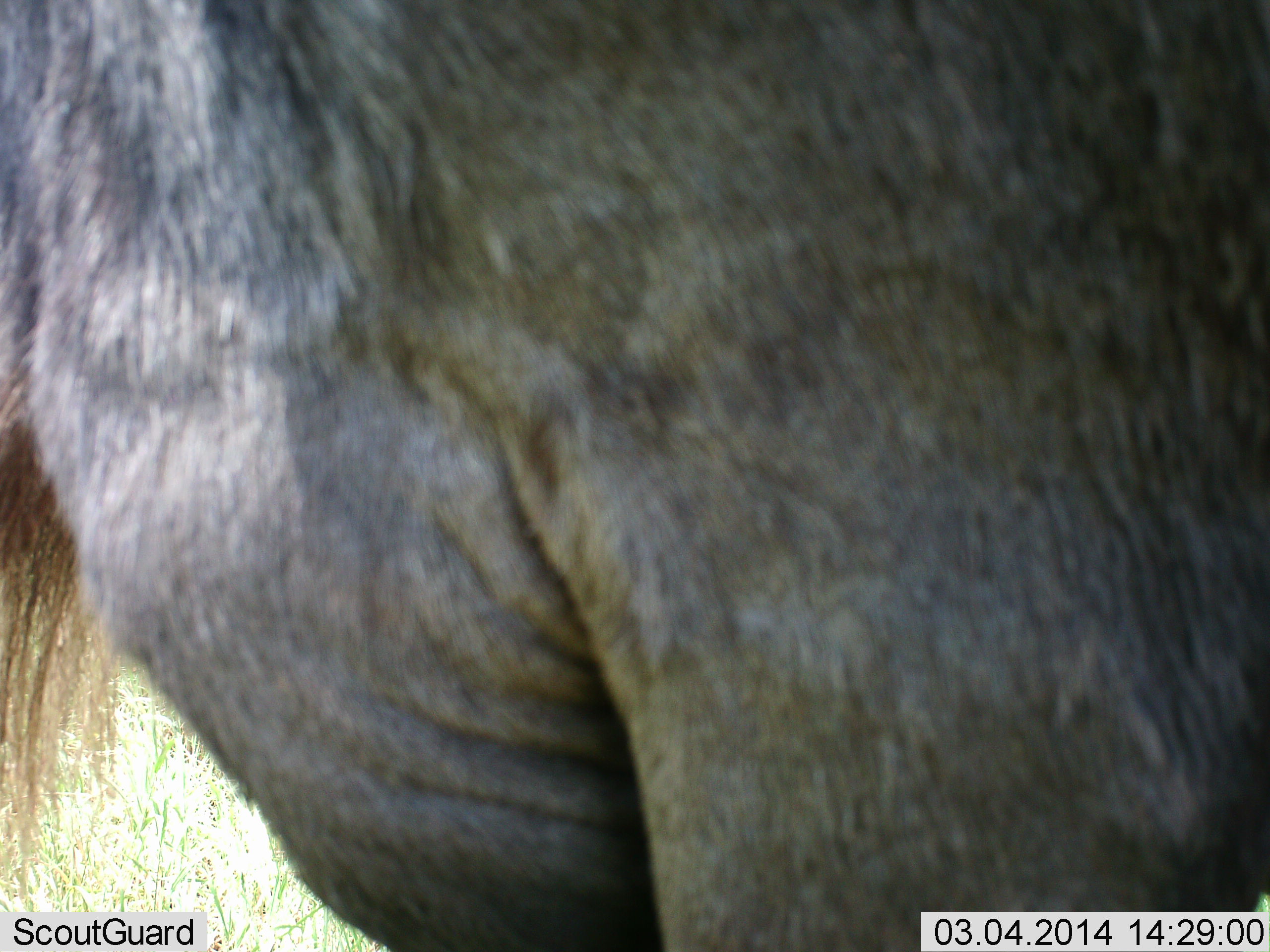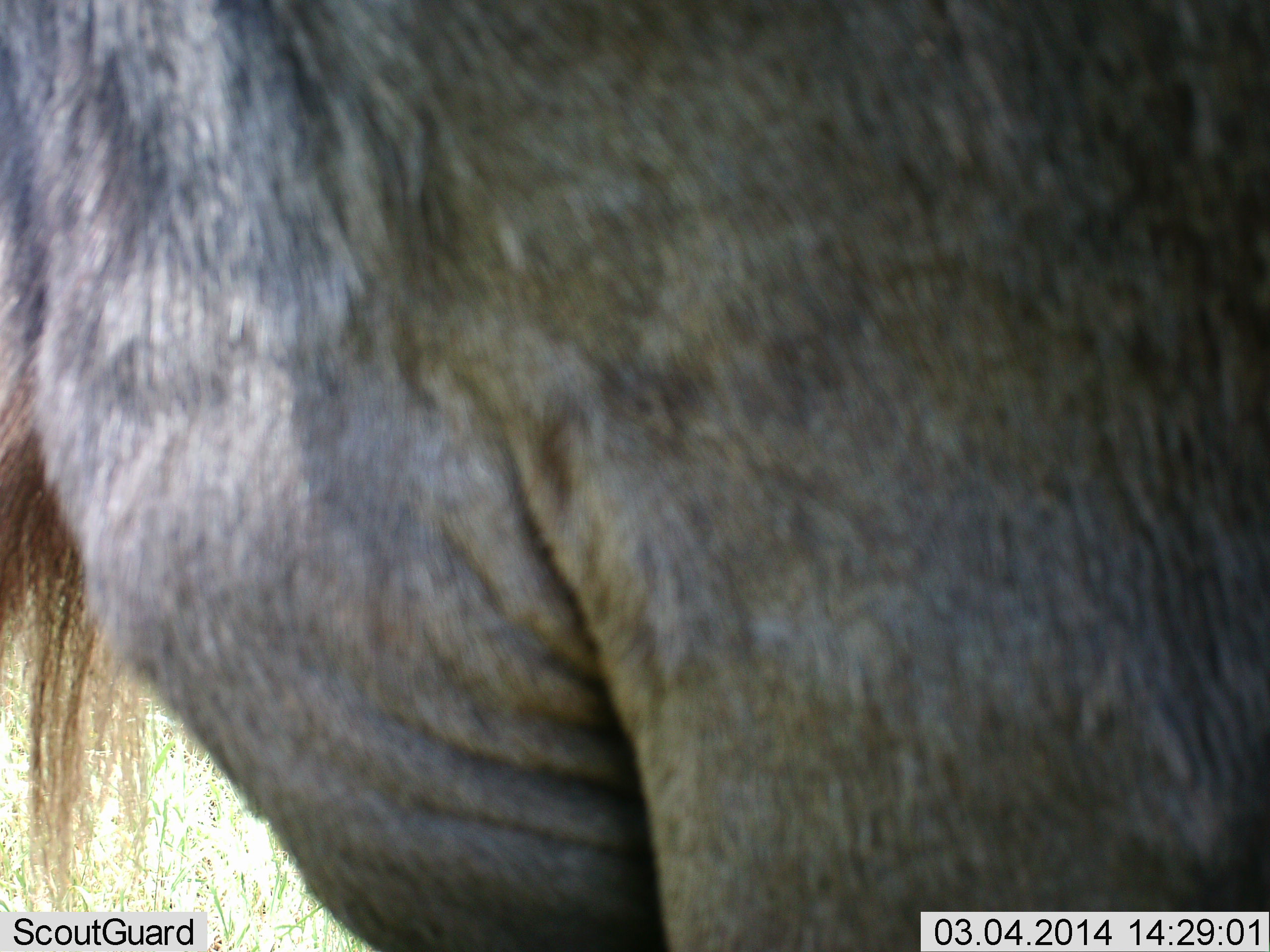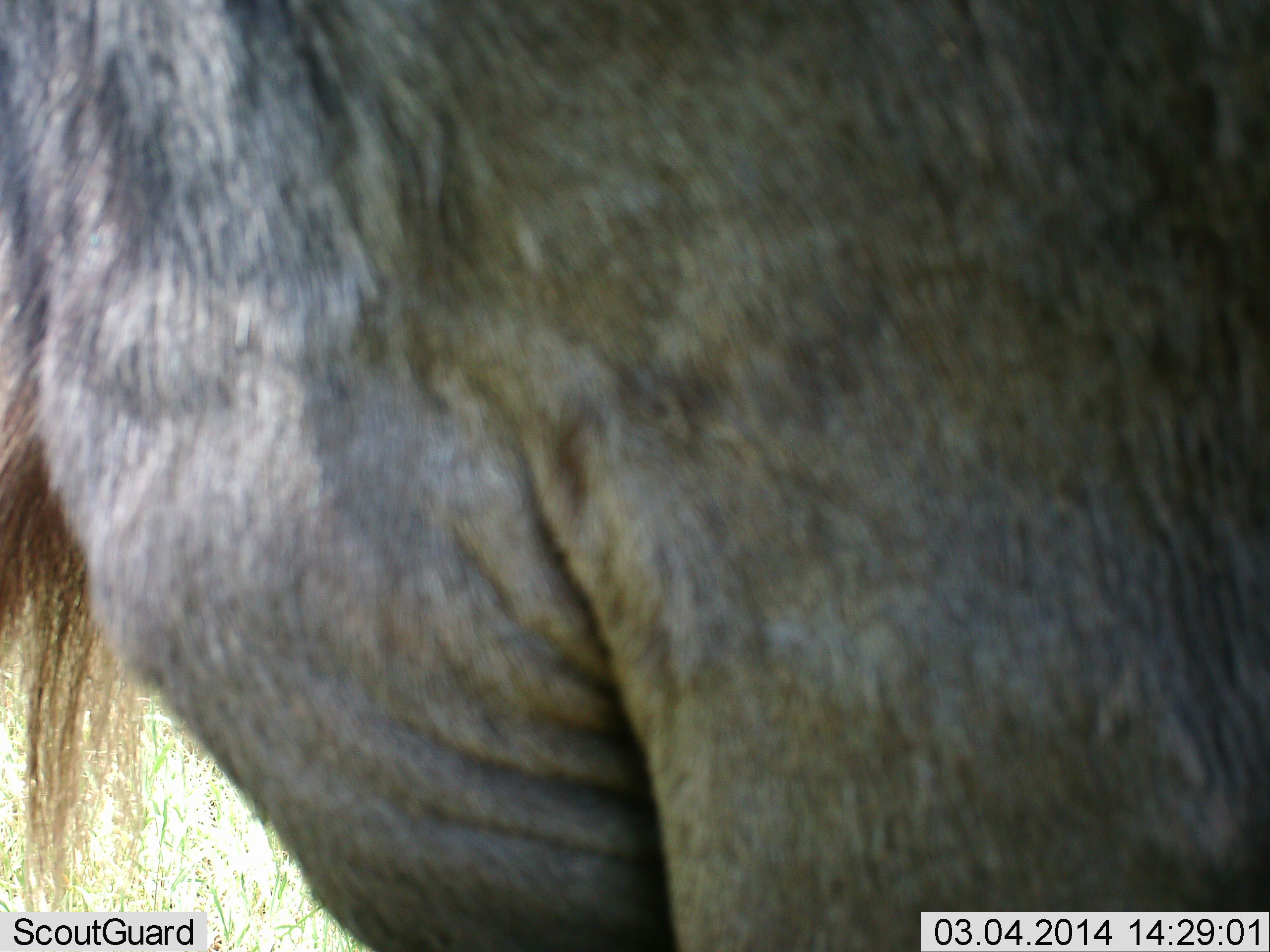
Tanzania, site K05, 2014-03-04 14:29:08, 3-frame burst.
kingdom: Animalia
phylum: Chordata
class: Mammalia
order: Artiodactyla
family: Bovidae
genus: Connochaetes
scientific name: Connochaetes taurinus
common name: blue wildebeest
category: wildebeest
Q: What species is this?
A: Wildebeest (blue wildebeest) (Connochaetes taurinus).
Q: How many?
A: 1.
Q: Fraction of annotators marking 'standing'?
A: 100%.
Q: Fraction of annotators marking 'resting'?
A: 0%.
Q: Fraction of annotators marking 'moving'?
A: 0%.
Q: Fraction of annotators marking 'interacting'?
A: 0%.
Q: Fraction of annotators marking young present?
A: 0%.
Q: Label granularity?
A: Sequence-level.